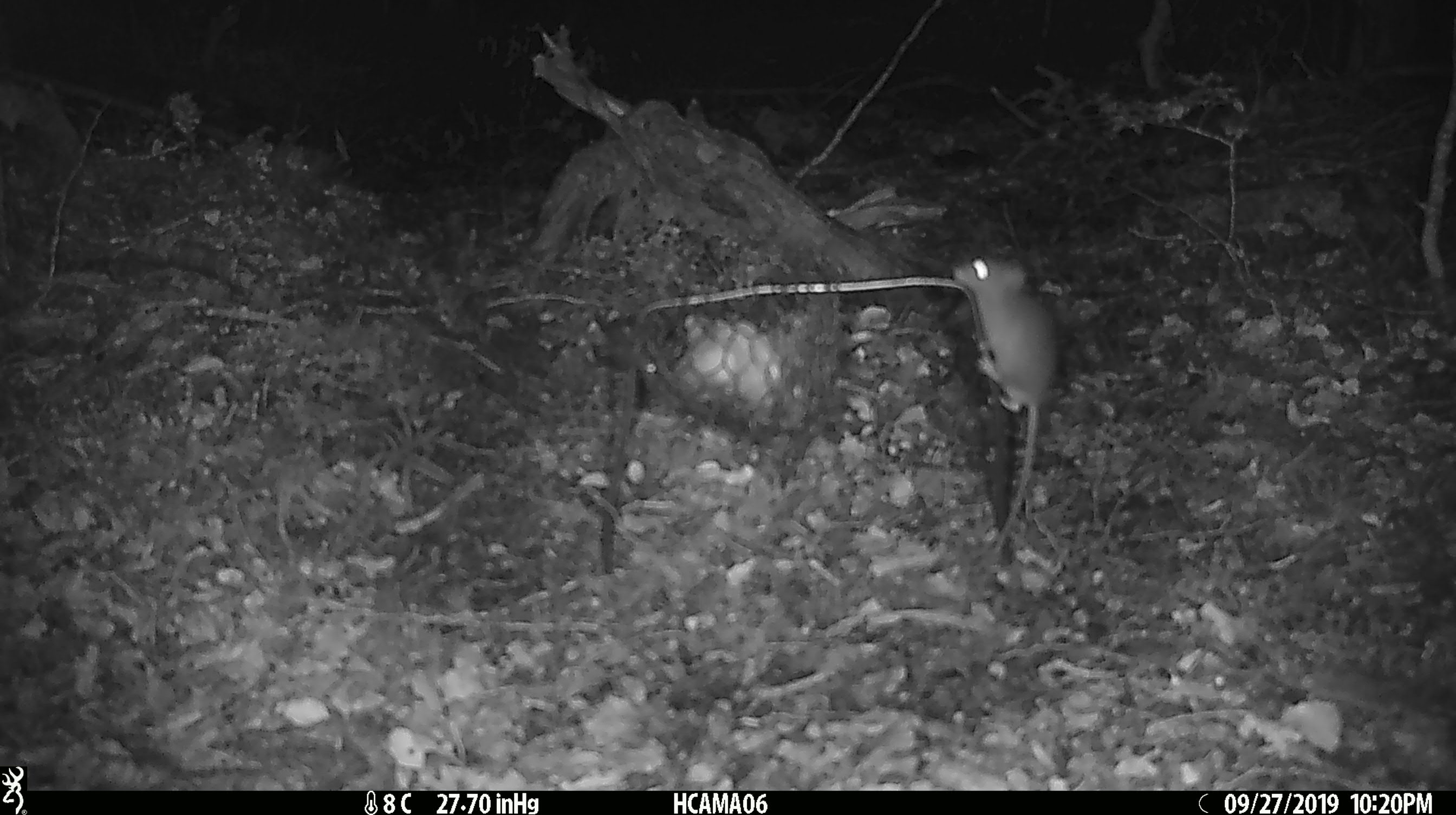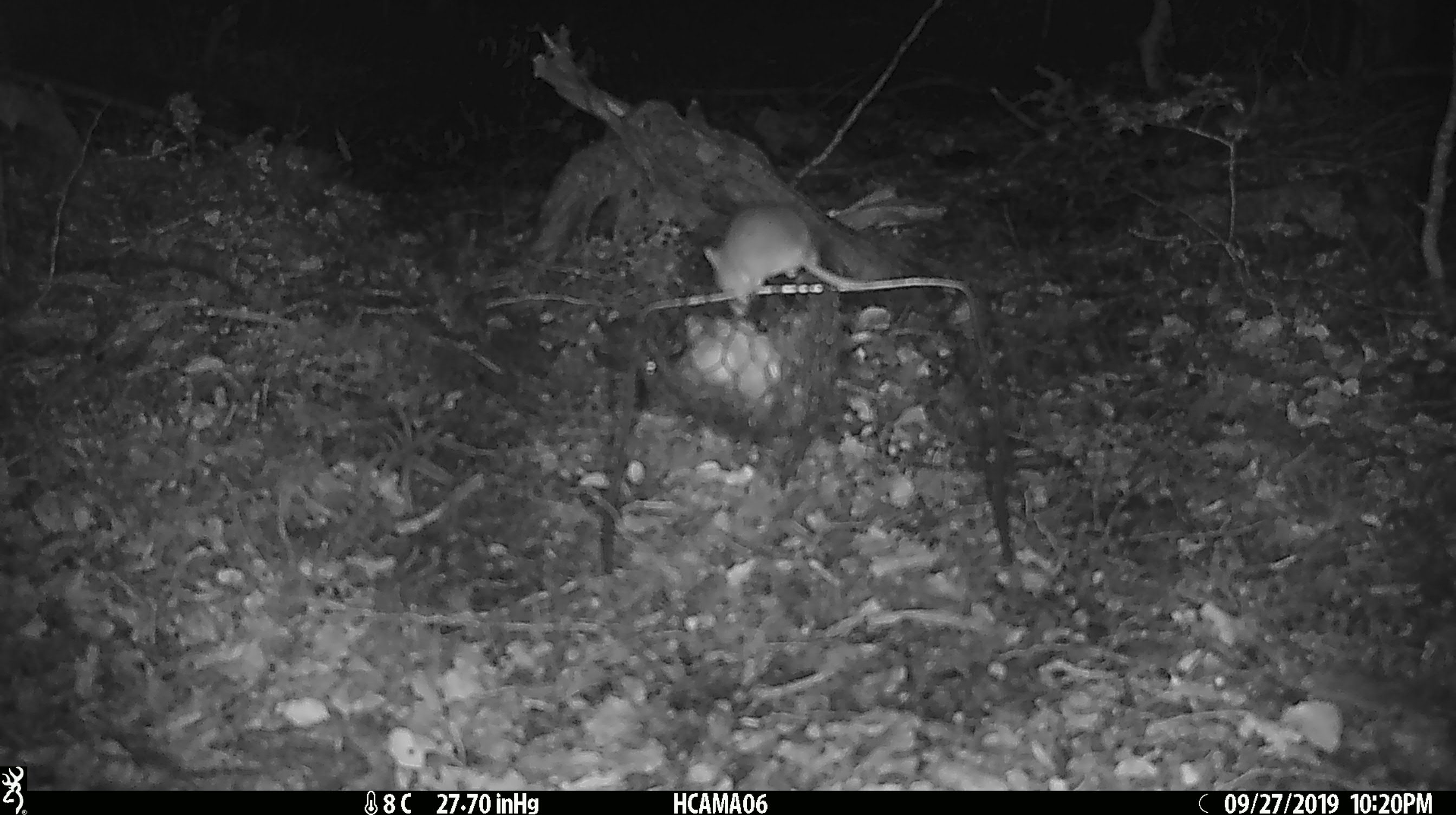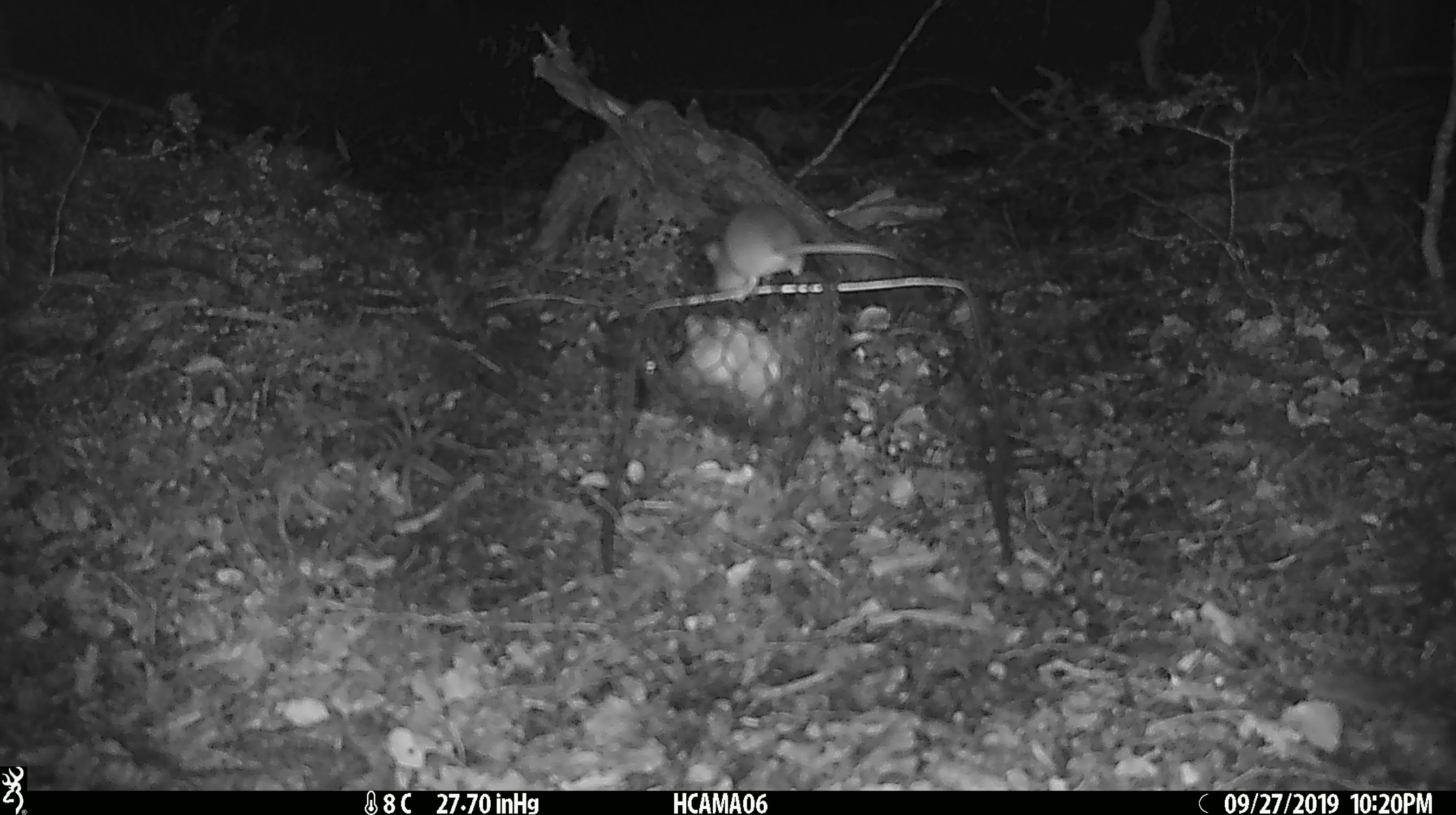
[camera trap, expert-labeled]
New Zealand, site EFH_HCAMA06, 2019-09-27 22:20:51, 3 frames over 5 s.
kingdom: Animalia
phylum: Chordata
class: Mammalia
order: Rodentia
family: Muridae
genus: Mus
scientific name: Mus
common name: mouse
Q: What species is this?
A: Mouse (Mus).